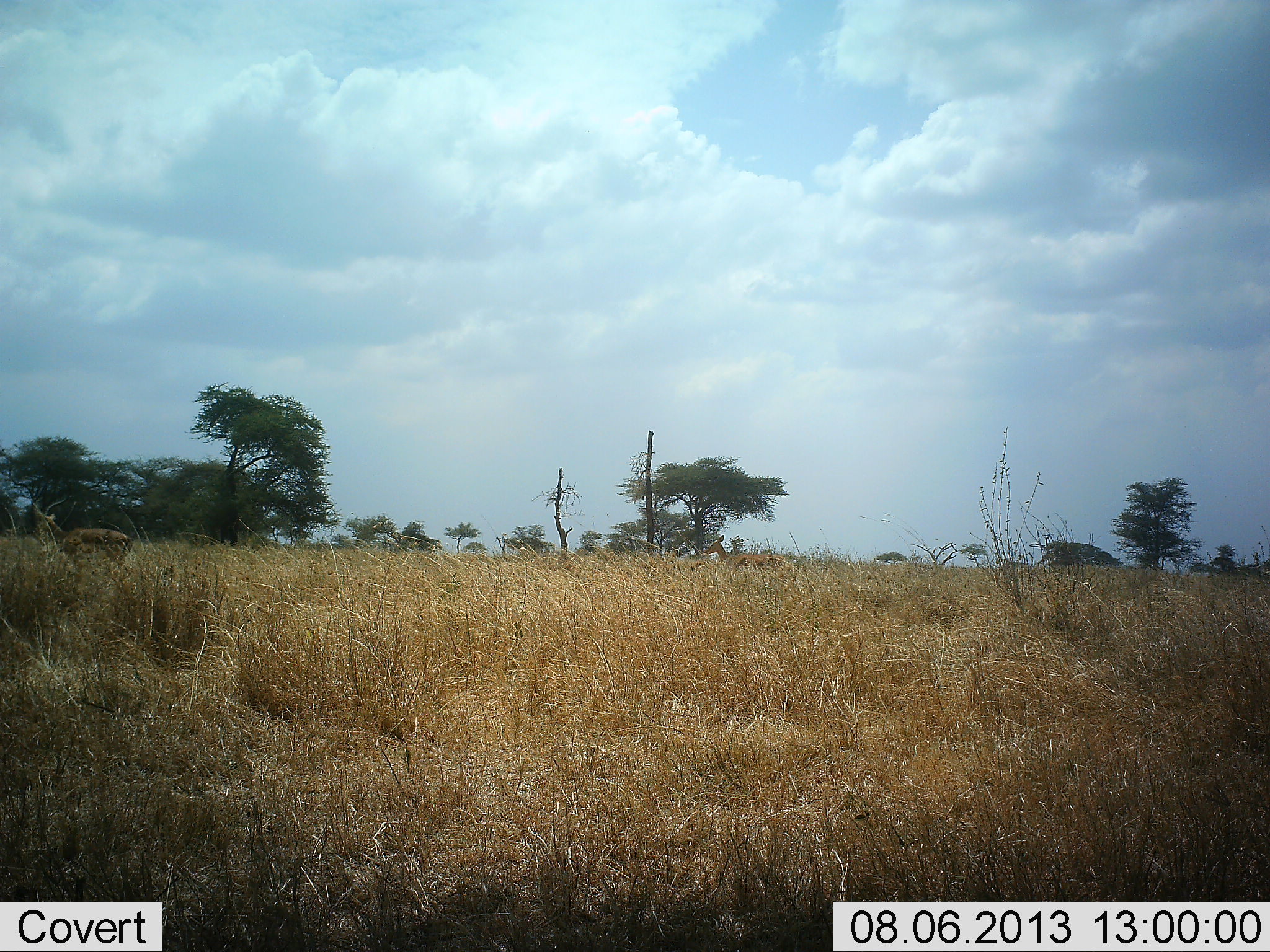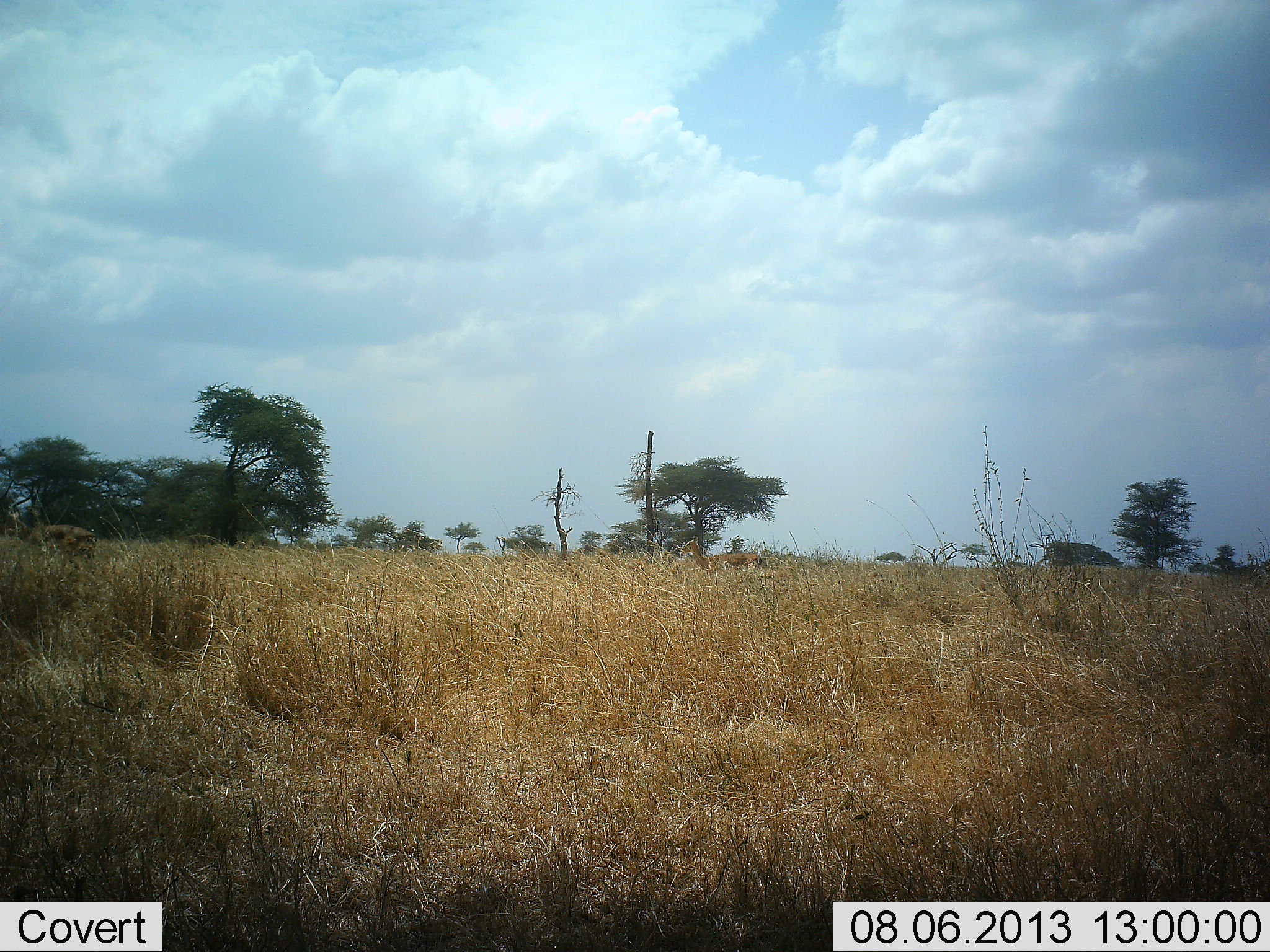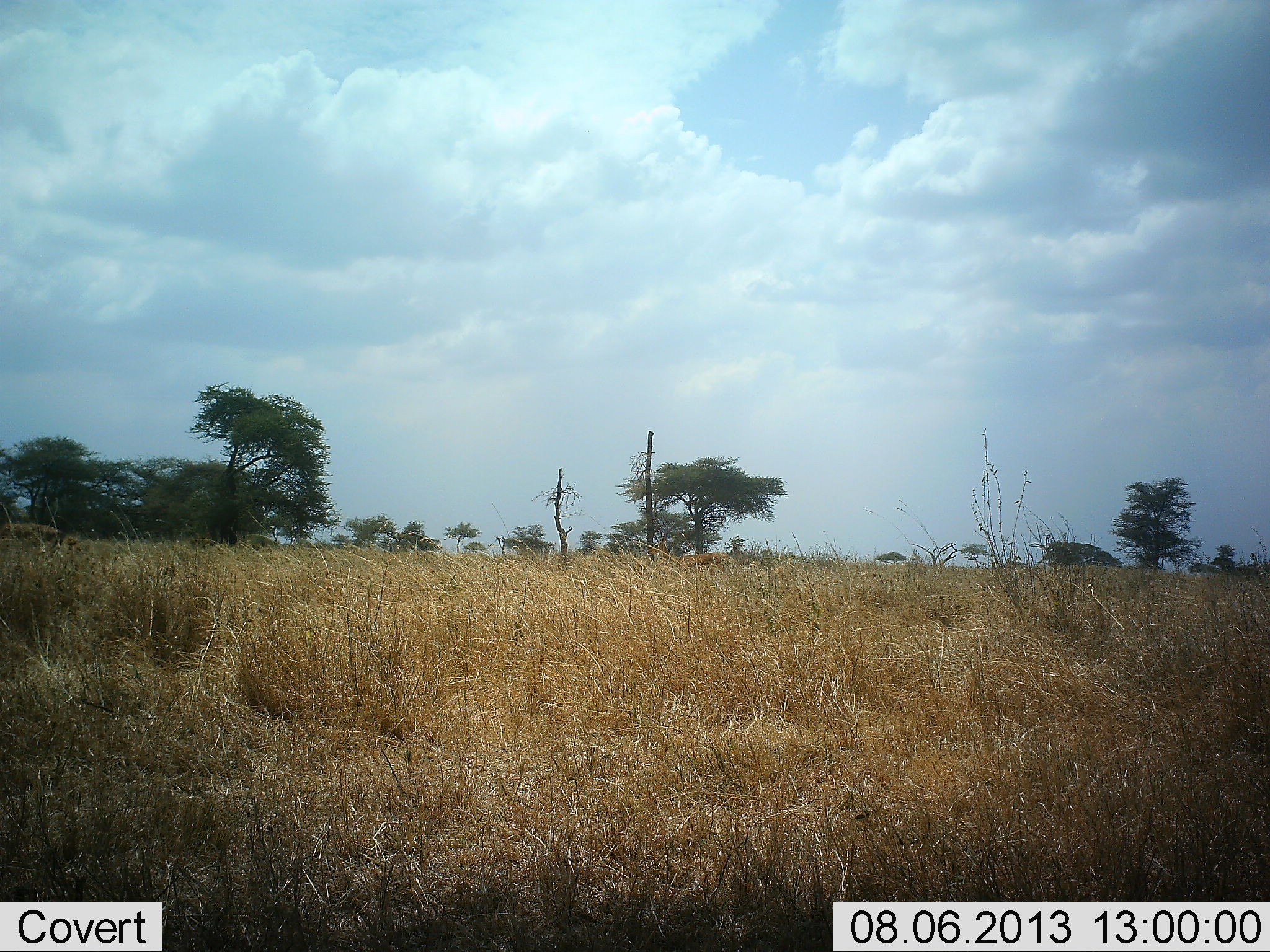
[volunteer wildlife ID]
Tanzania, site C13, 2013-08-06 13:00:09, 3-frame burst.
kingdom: Animalia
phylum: Chordata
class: Mammalia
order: Artiodactyla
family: Bovidae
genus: Eudorcas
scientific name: Eudorcas thomsonii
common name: thomson's gazelle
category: gazellethomsons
Gazellethomsons (thomson's gazelle) (Eudorcas thomsonii), count 2. Behavior (volunteer vote fractions): standing 0%, resting 0%, moving 100%, interacting 0%. Young present (vote fraction): 0%. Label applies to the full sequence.